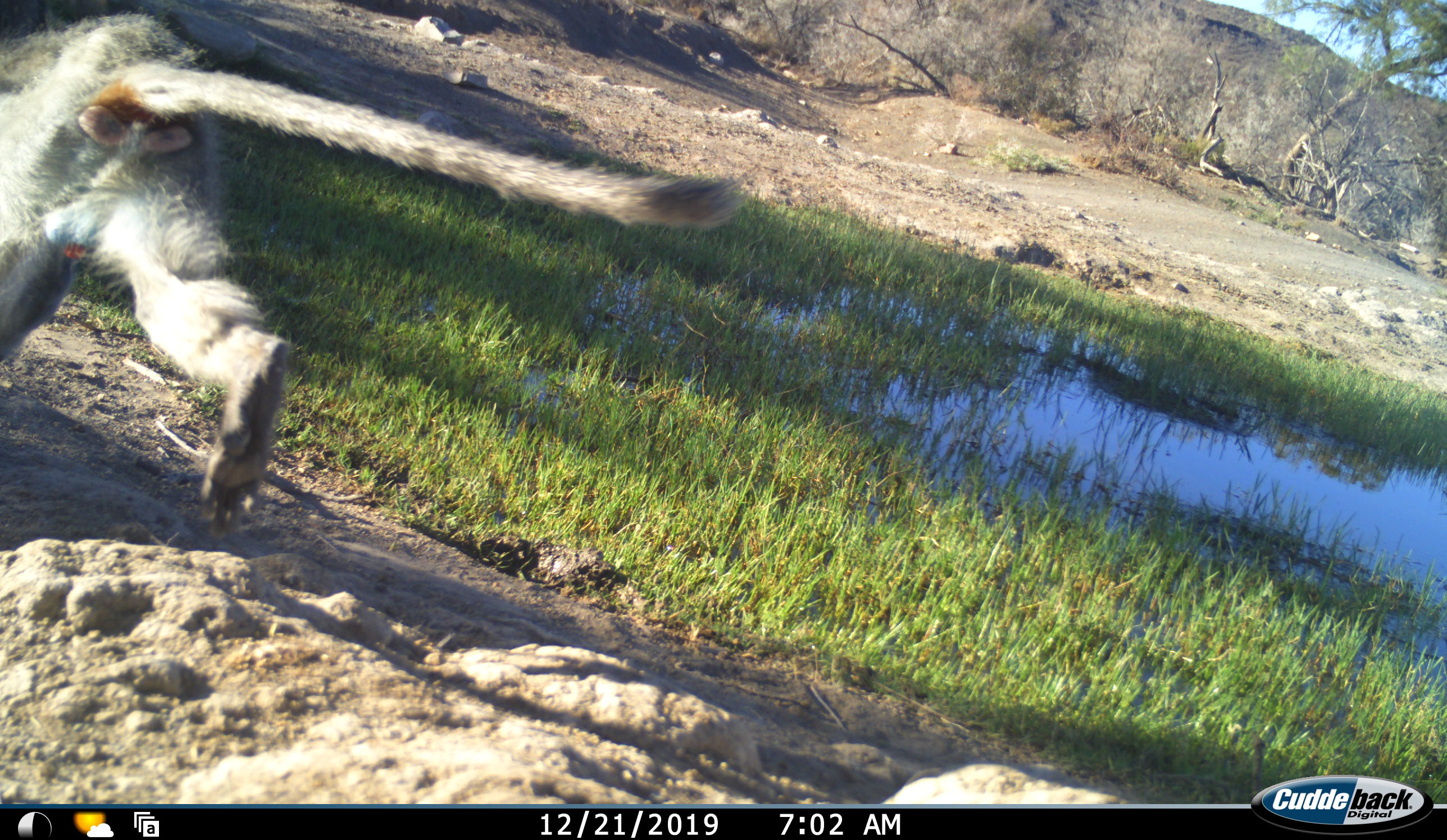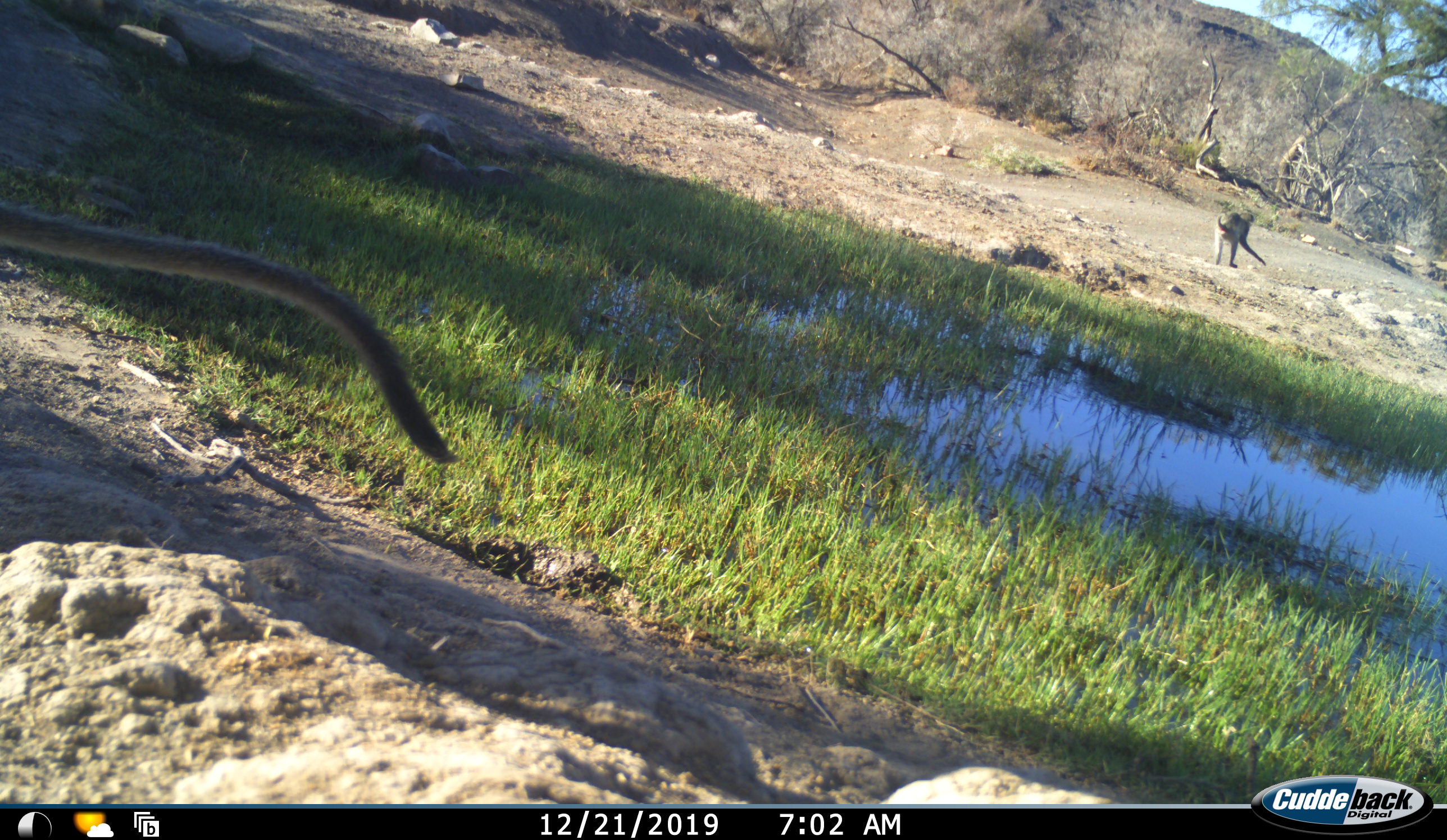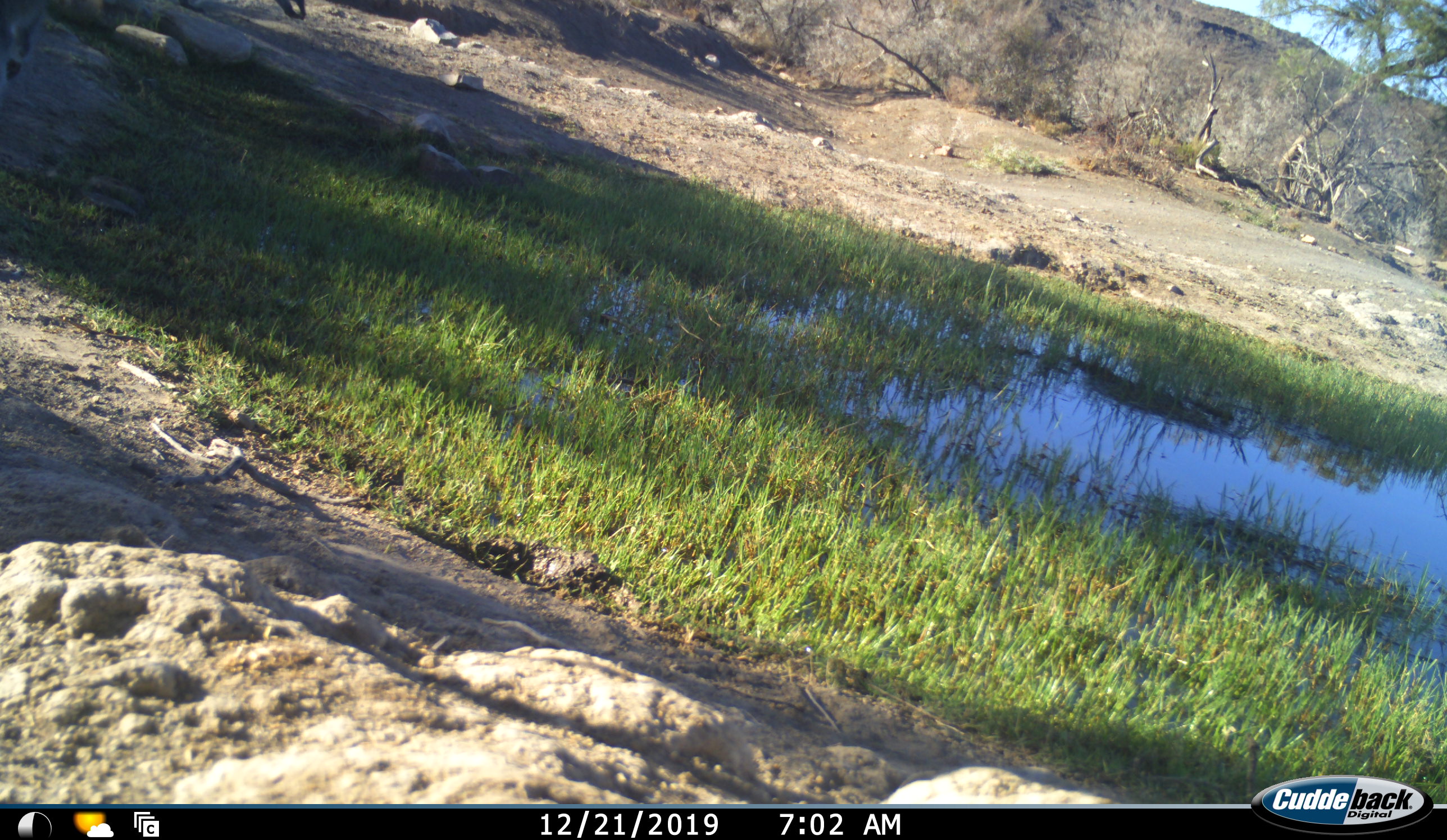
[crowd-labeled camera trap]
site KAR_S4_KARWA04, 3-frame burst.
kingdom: Animalia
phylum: Chordata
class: Mammalia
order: Primates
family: Cercopithecidae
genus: Chlorocebus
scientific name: Chlorocebus pygerythrus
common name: vervet monkey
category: monkeyvervet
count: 2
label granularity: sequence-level